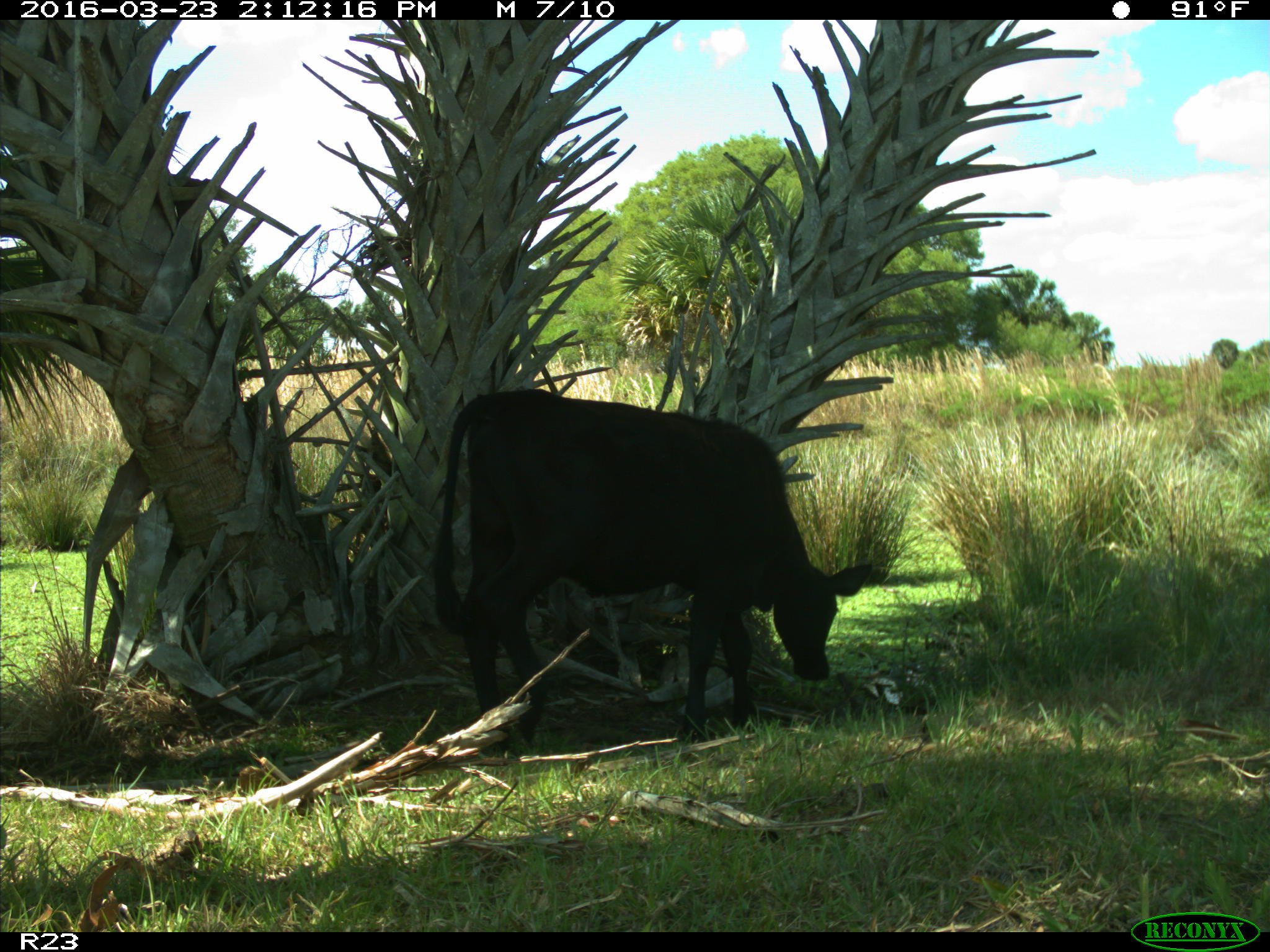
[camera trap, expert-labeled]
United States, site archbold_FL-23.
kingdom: Animalia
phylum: Chordata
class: Mammalia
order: Artiodactyla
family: Bovidae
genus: Bos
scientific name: Bos taurus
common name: domestic cow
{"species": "Bos taurus (domestic cow)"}